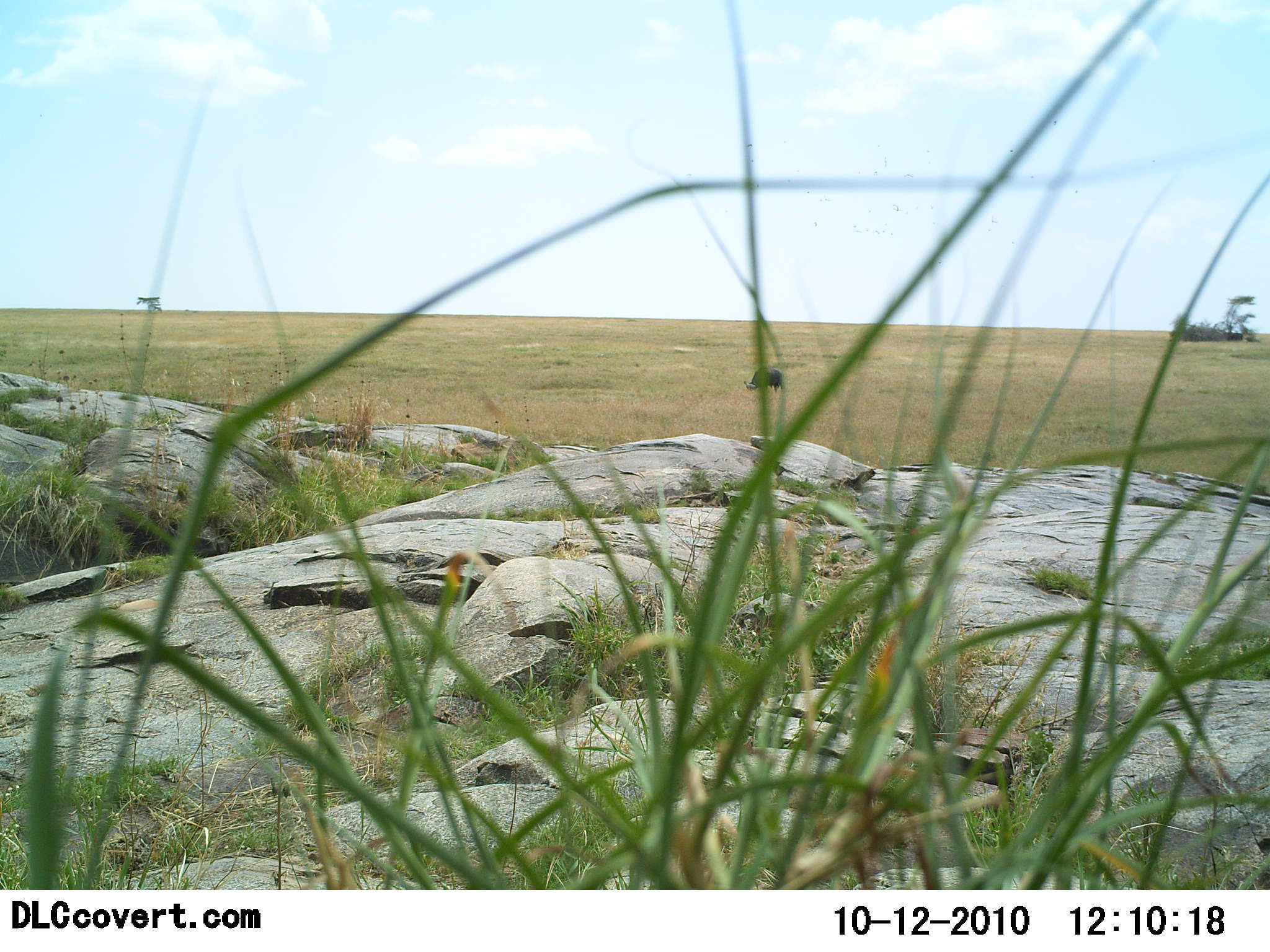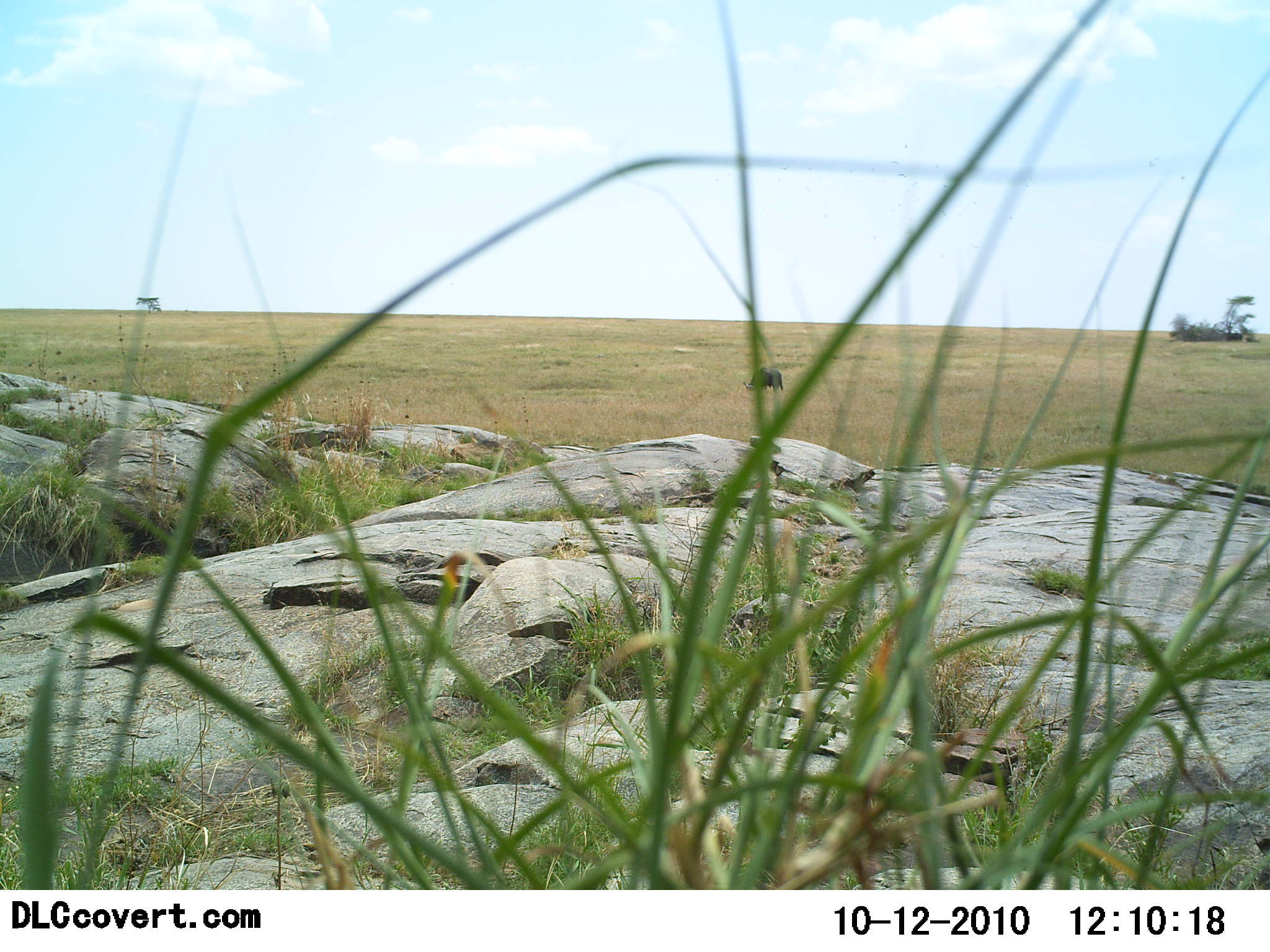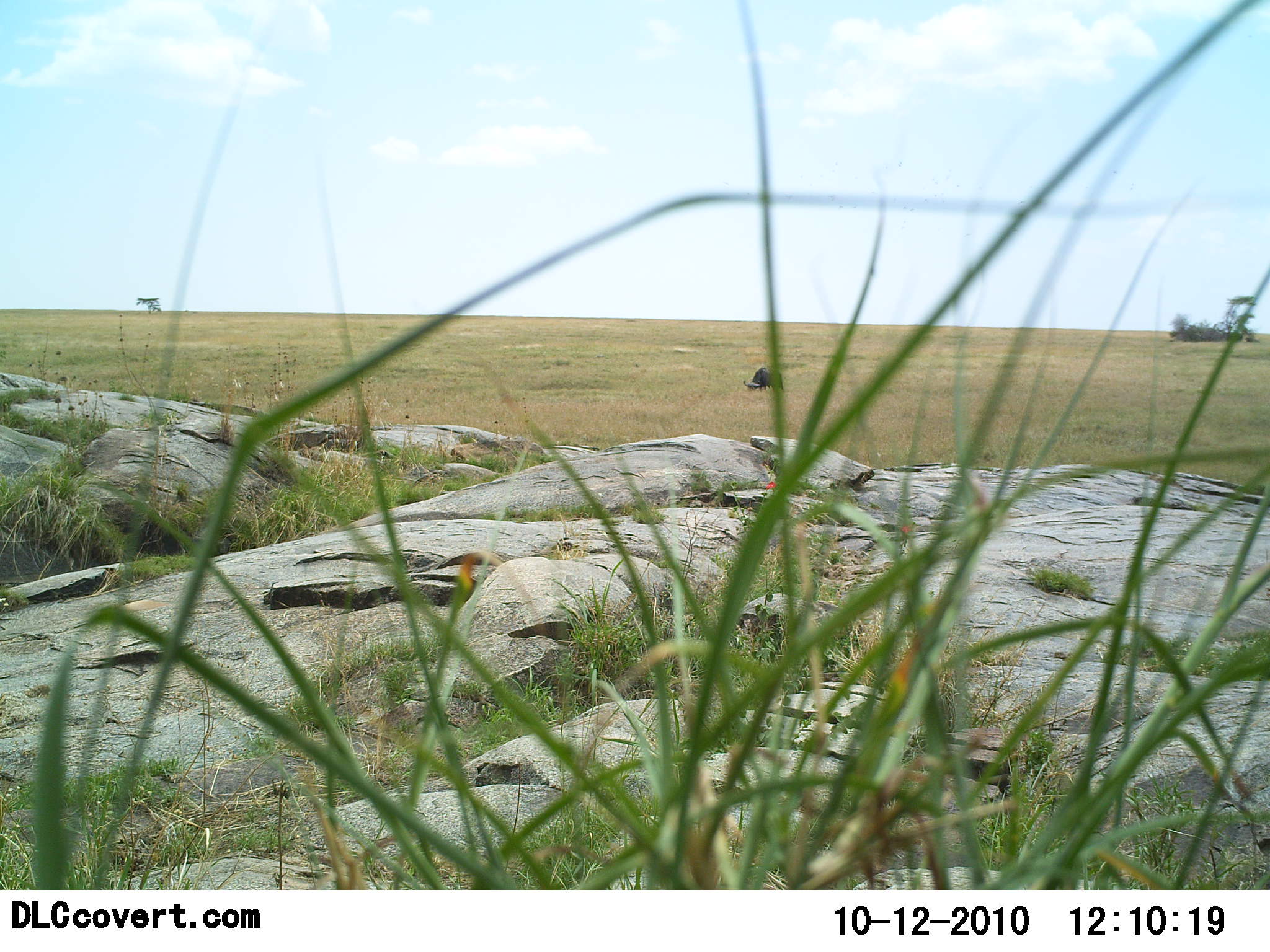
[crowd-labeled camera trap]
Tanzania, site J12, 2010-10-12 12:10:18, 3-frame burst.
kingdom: Animalia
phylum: Chordata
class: Mammalia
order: Artiodactyla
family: Bovidae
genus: Syncerus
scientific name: Syncerus caffer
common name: cape buffalo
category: buffalo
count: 1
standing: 33%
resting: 0%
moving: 0%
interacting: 0%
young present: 0%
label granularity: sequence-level